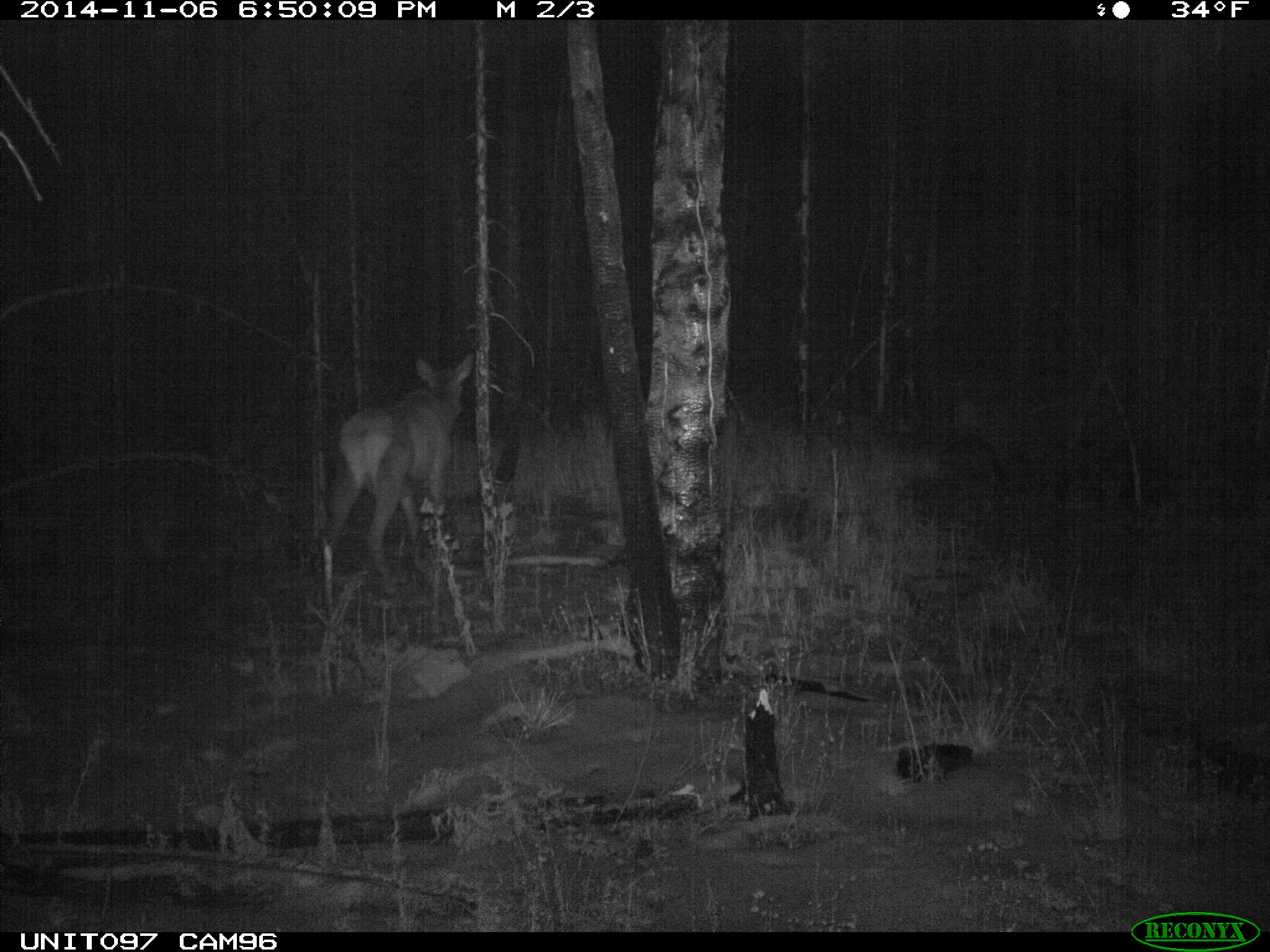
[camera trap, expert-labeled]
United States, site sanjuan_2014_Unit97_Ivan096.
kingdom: Animalia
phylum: Chordata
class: Mammalia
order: Artiodactyla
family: Cervidae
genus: Cervus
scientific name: Cervus elaphus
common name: red deer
Cervus elaphus (red deer).